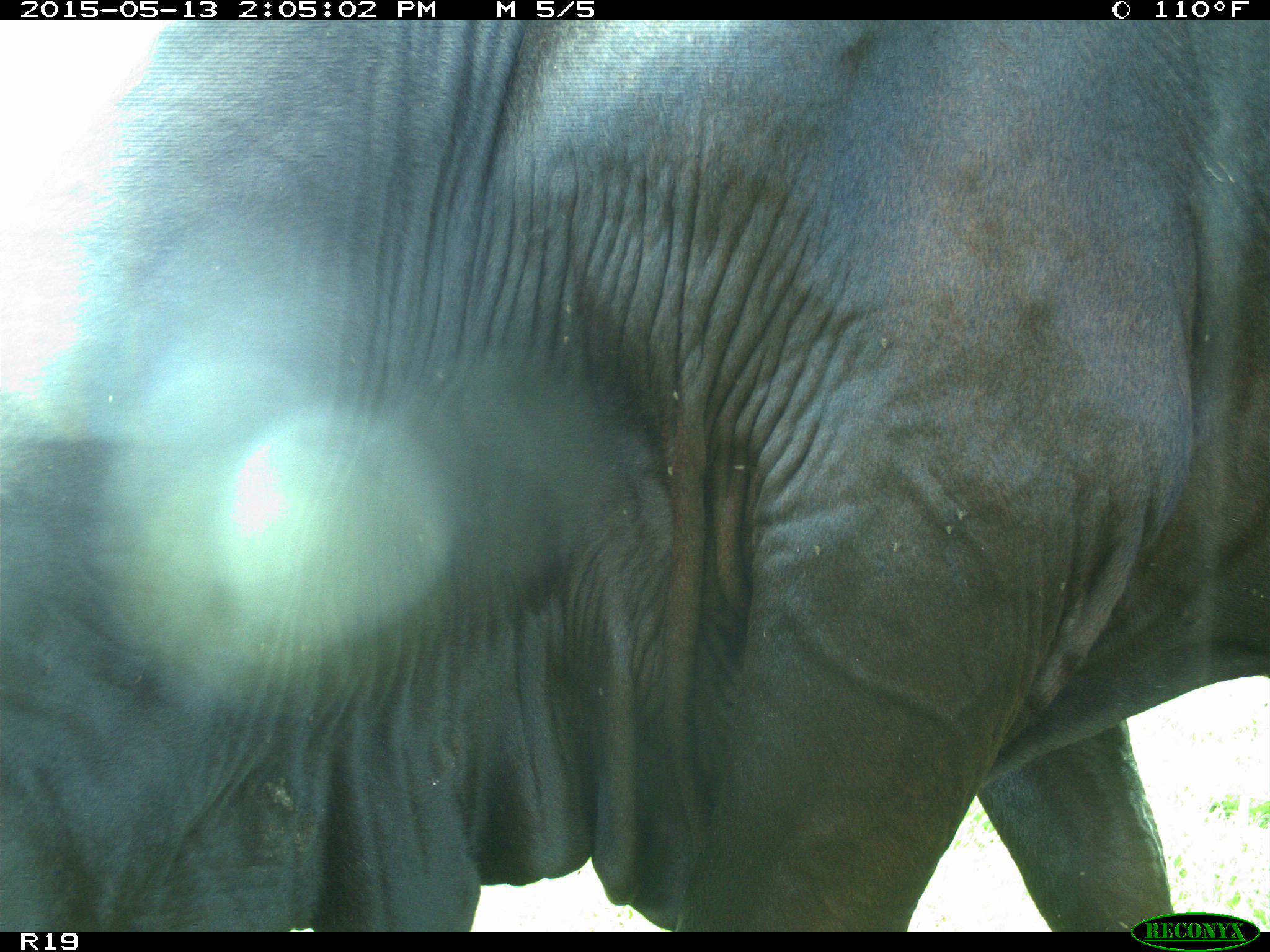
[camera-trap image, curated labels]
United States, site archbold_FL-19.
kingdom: Animalia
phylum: Chordata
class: Mammalia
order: Artiodactyla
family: Bovidae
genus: Bos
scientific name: Bos taurus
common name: domestic cow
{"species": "Bos taurus (domestic cow)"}